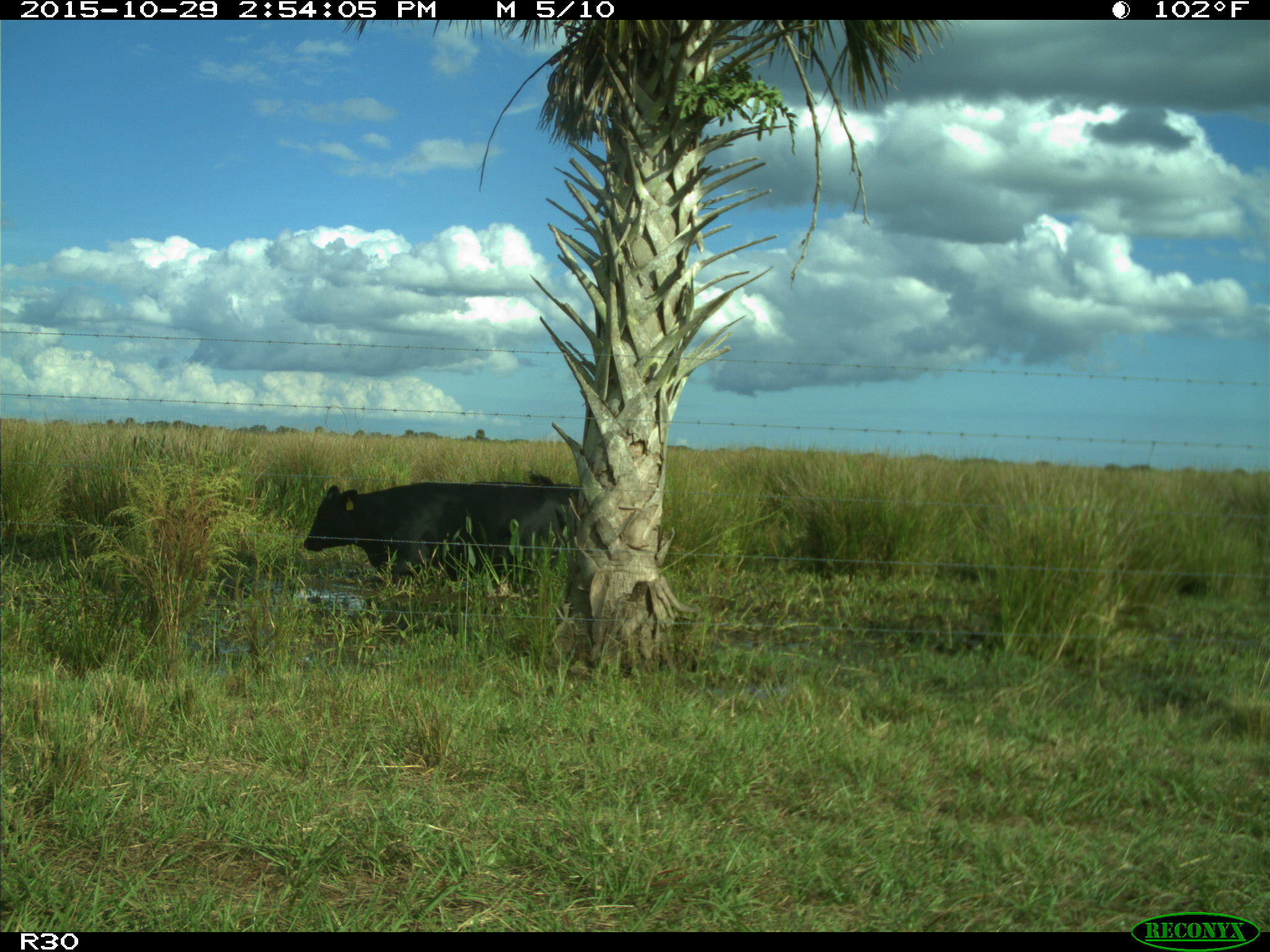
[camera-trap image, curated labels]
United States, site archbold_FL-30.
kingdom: Animalia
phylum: Chordata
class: Mammalia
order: Artiodactyla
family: Bovidae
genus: Bos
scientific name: Bos taurus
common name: domestic cow